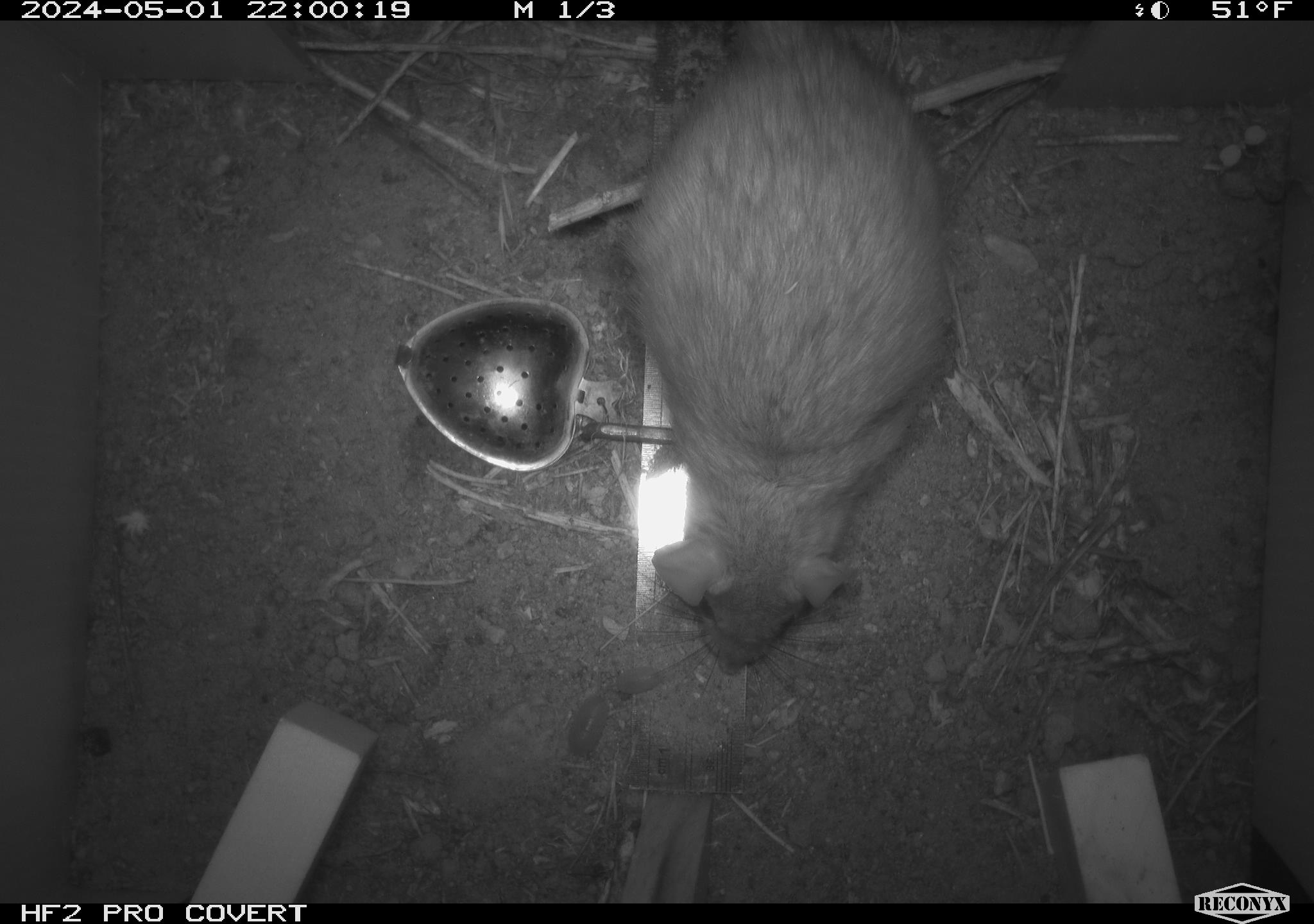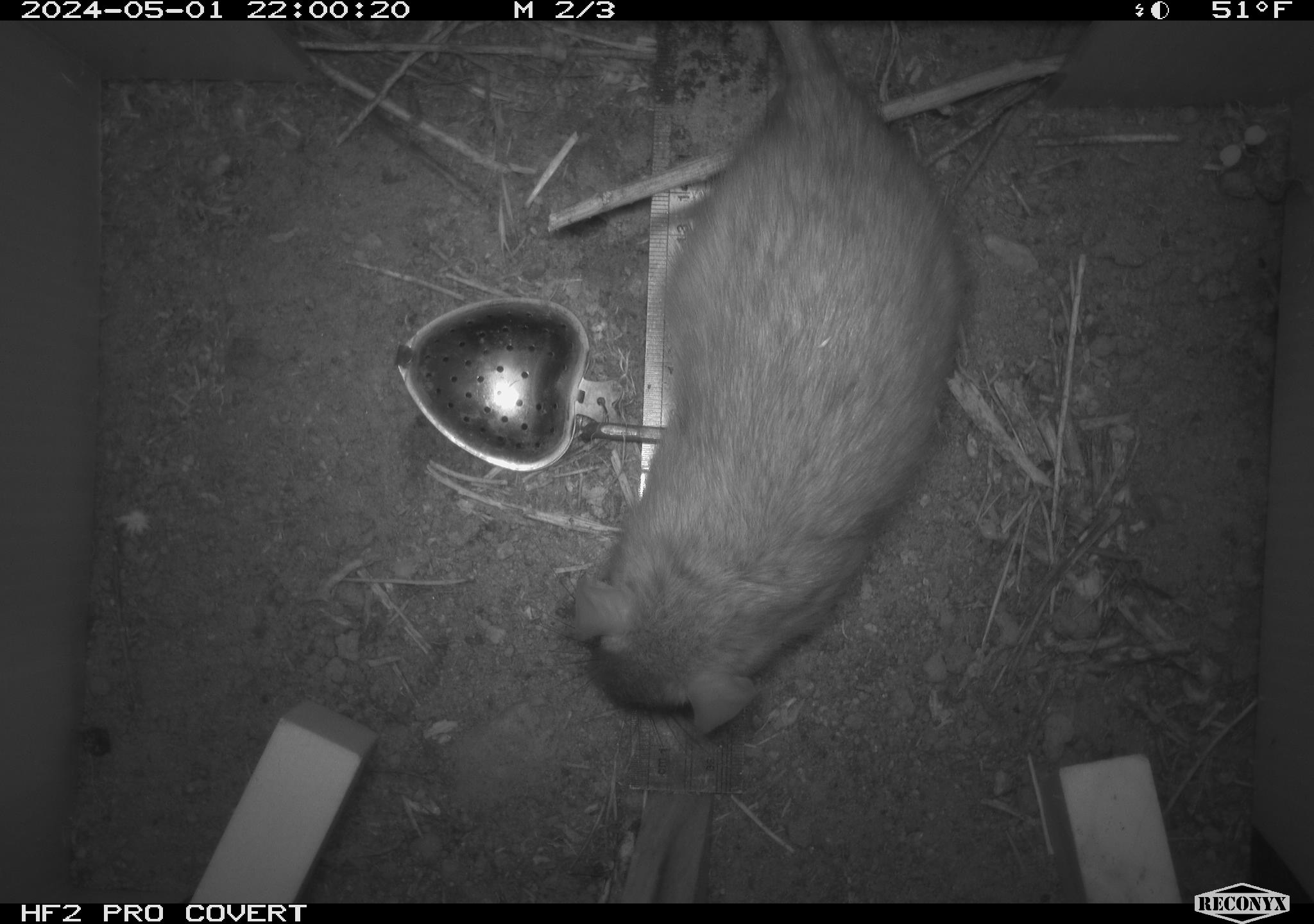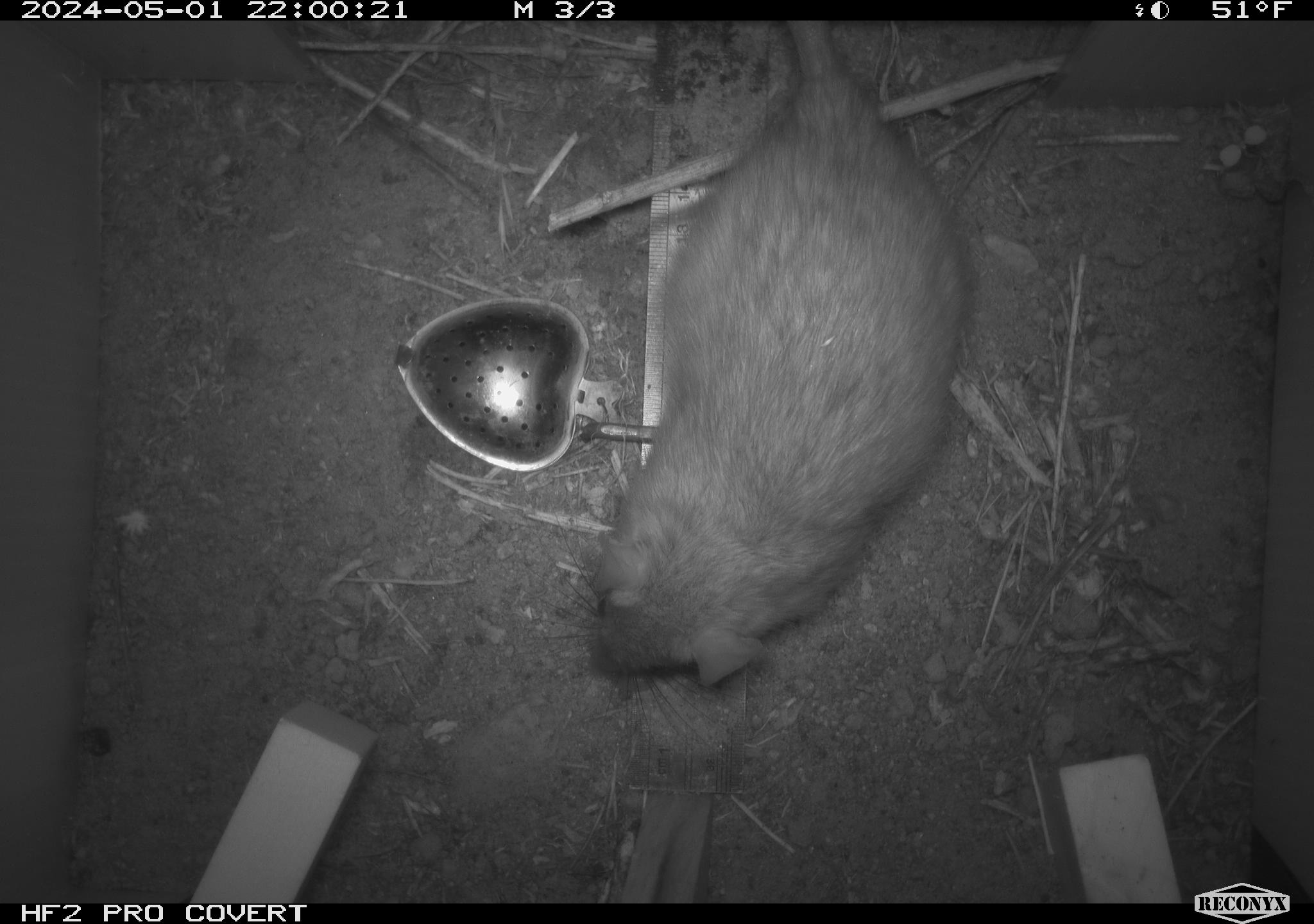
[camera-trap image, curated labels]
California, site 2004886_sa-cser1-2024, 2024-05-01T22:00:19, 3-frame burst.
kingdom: Animalia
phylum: Chordata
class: Mammalia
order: Rodentia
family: Muridae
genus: Rattus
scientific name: Rattus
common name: rat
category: rattus species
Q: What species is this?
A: Rattus species (rat) (Rattus).